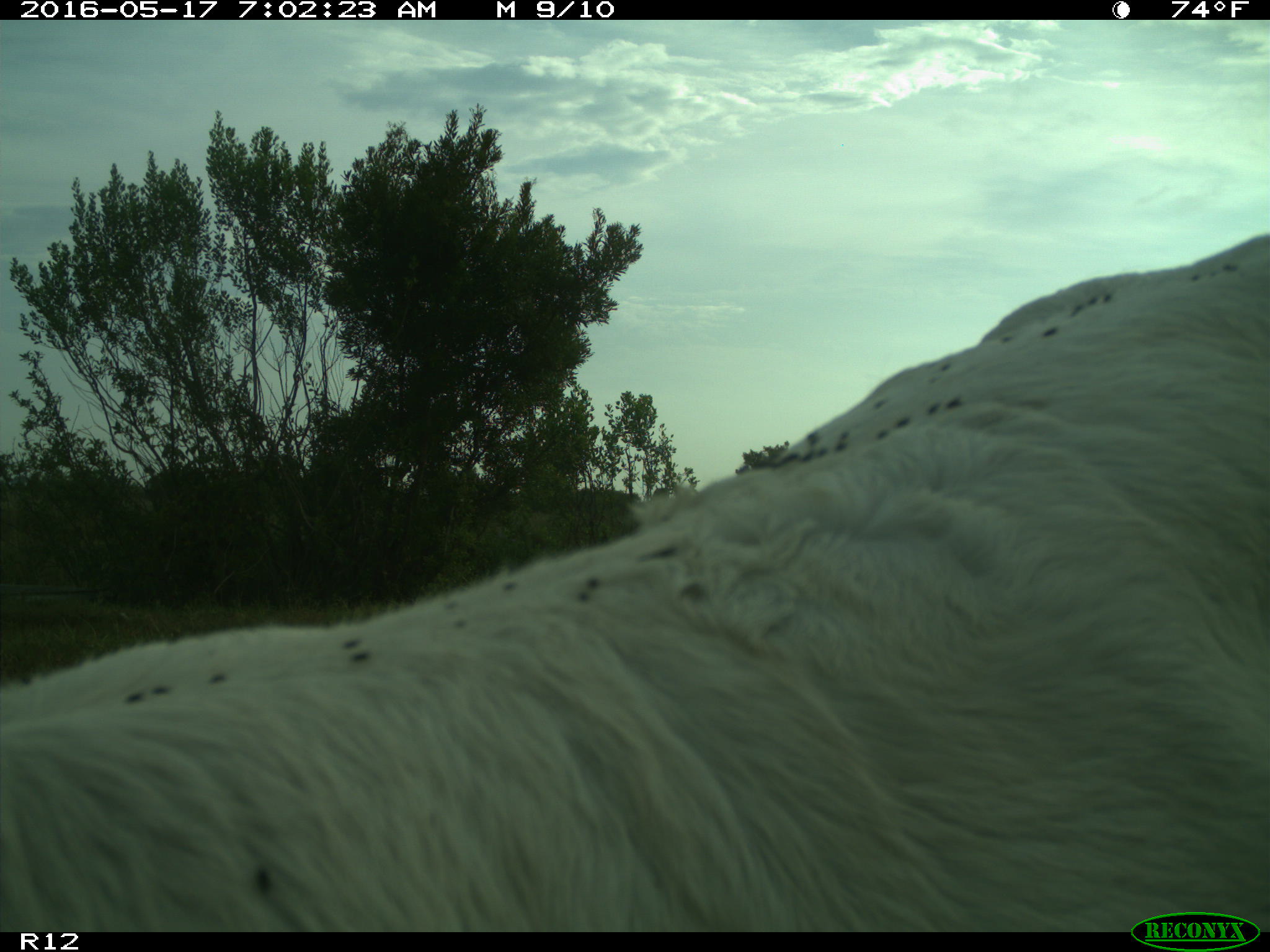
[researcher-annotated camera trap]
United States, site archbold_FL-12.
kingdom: Animalia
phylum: Chordata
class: Mammalia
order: Artiodactyla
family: Bovidae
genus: Bos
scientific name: Bos taurus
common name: domestic cow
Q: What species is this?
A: Bos taurus (domestic cow).